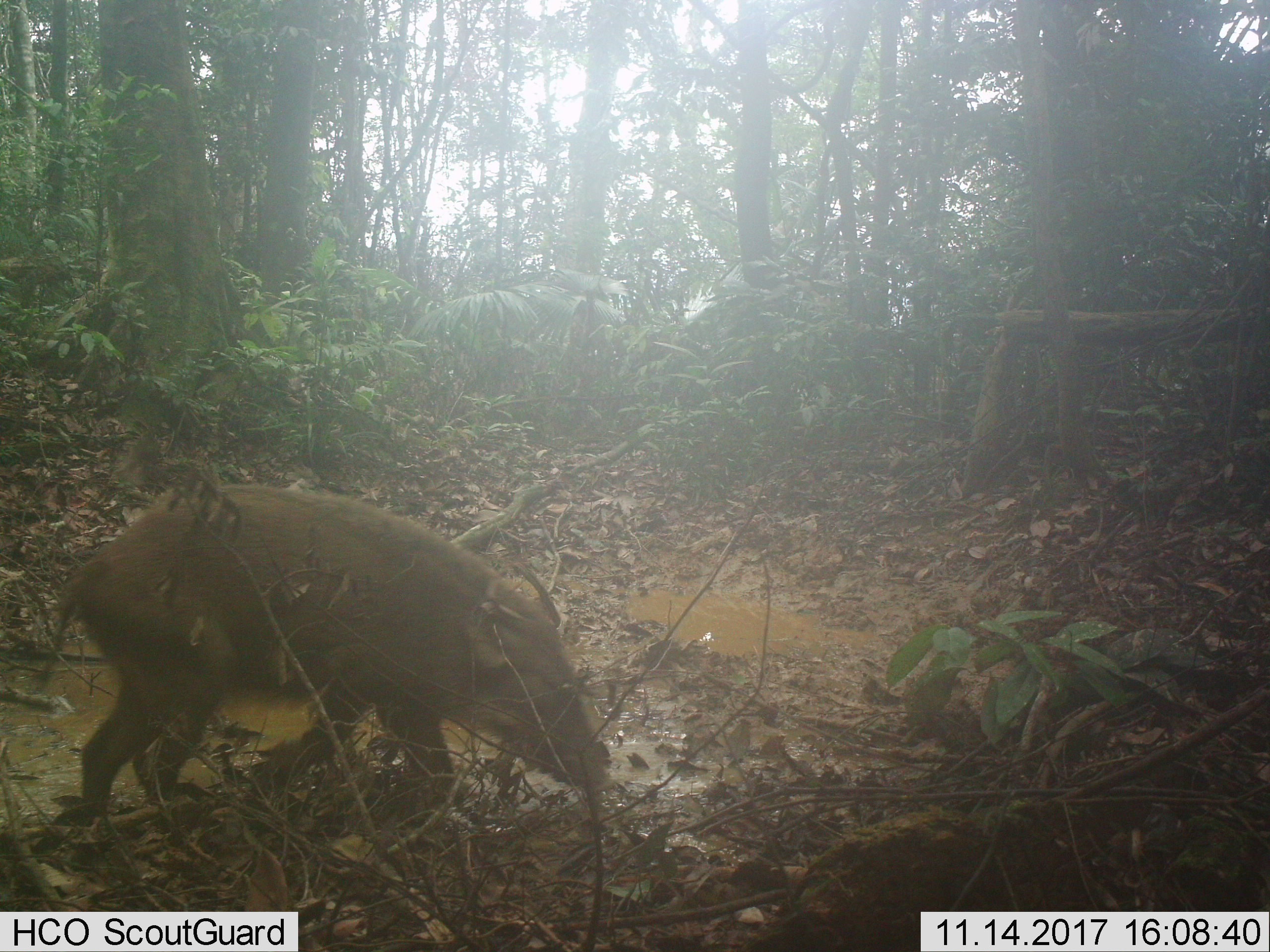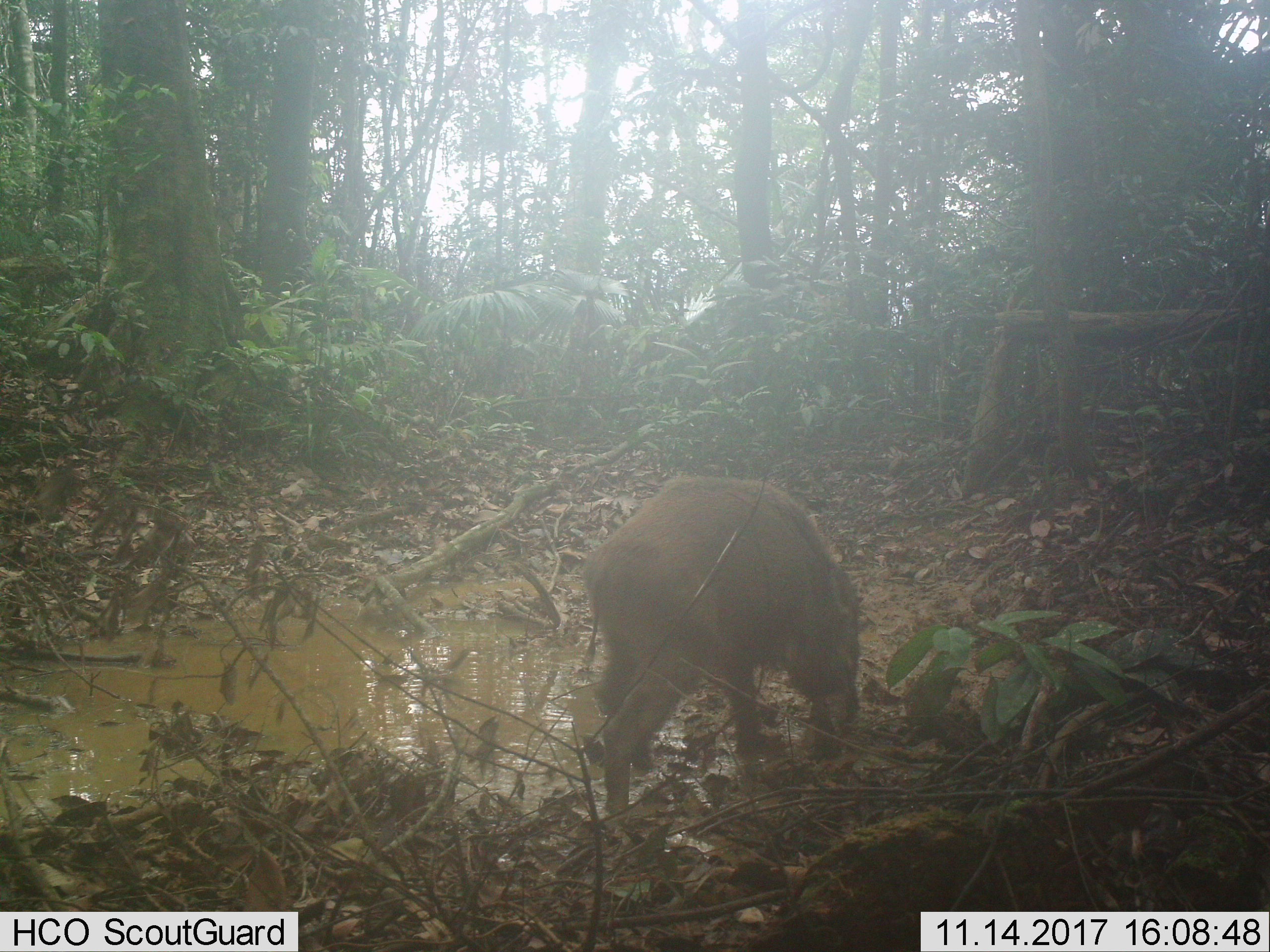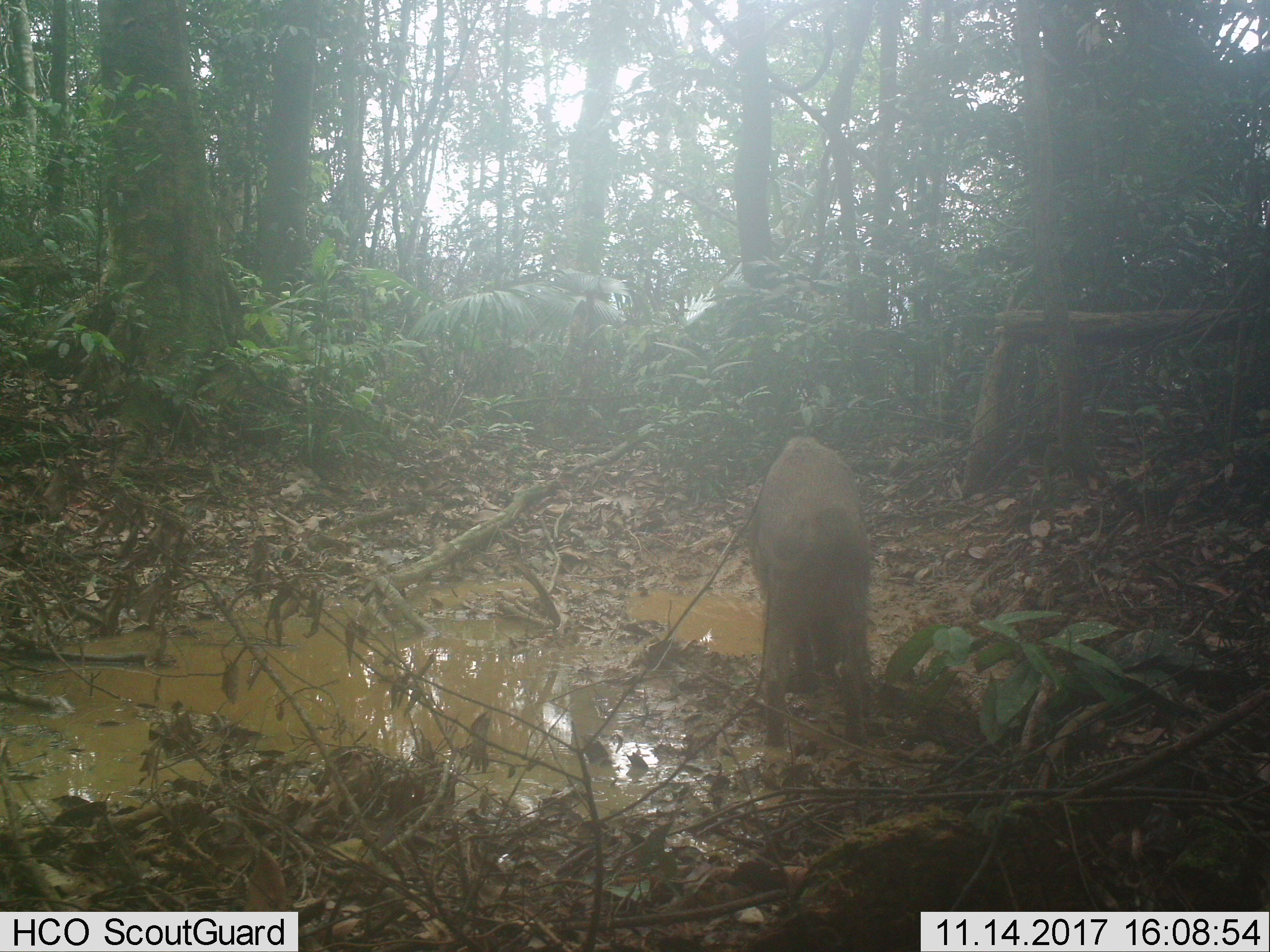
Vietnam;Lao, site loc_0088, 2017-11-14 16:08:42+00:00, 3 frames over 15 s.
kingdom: Animalia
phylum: Chordata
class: Mammalia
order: Artiodactyla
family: Suidae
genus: Sus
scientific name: Sus scrofa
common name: eurasian wild pig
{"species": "eurasian wild pig (Sus scrofa)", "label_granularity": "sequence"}